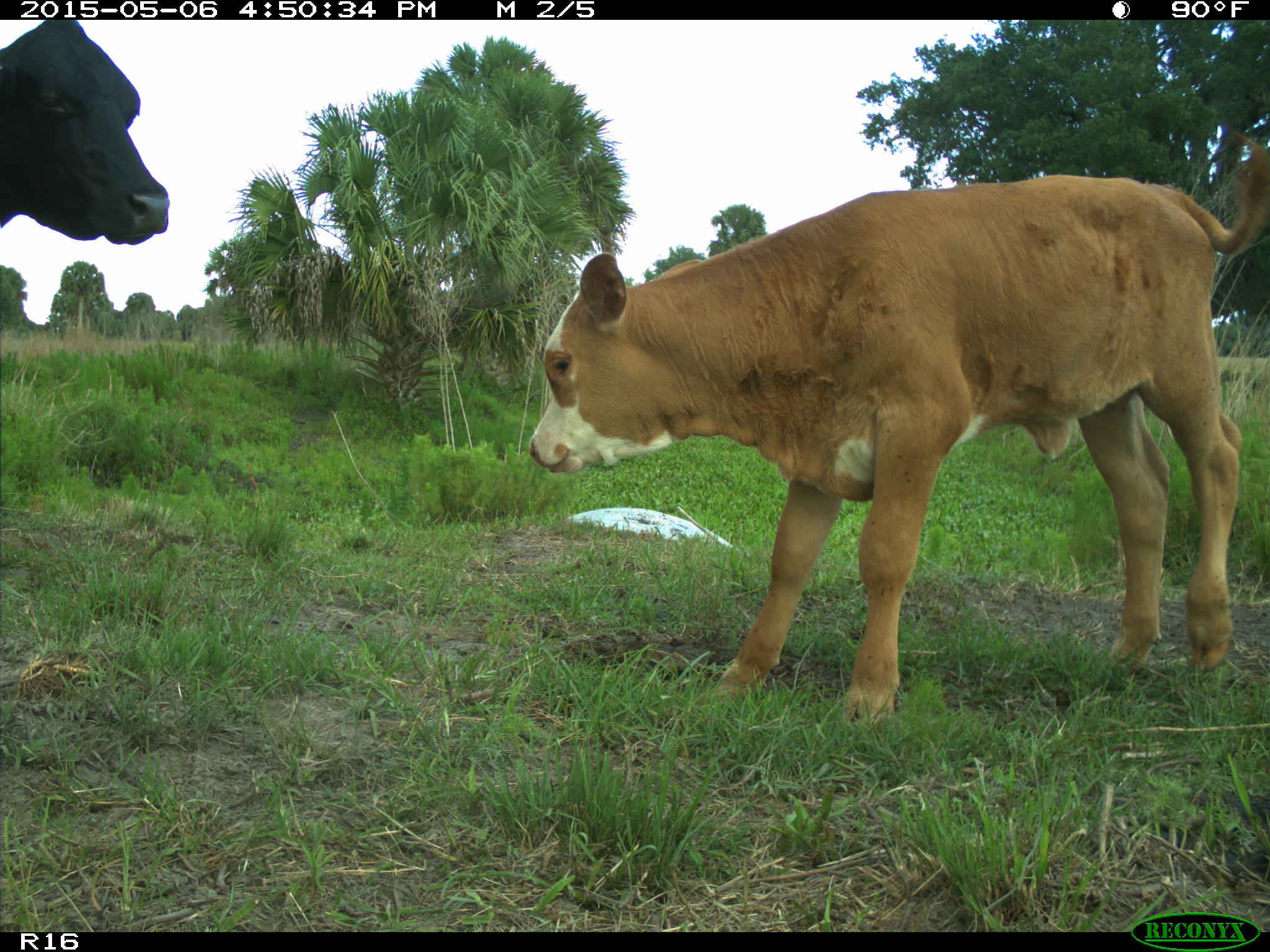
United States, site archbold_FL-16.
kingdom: Animalia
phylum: Chordata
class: Mammalia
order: Artiodactyla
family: Bovidae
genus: Bos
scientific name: Bos taurus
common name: domestic cow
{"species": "Bos taurus (domestic cow)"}